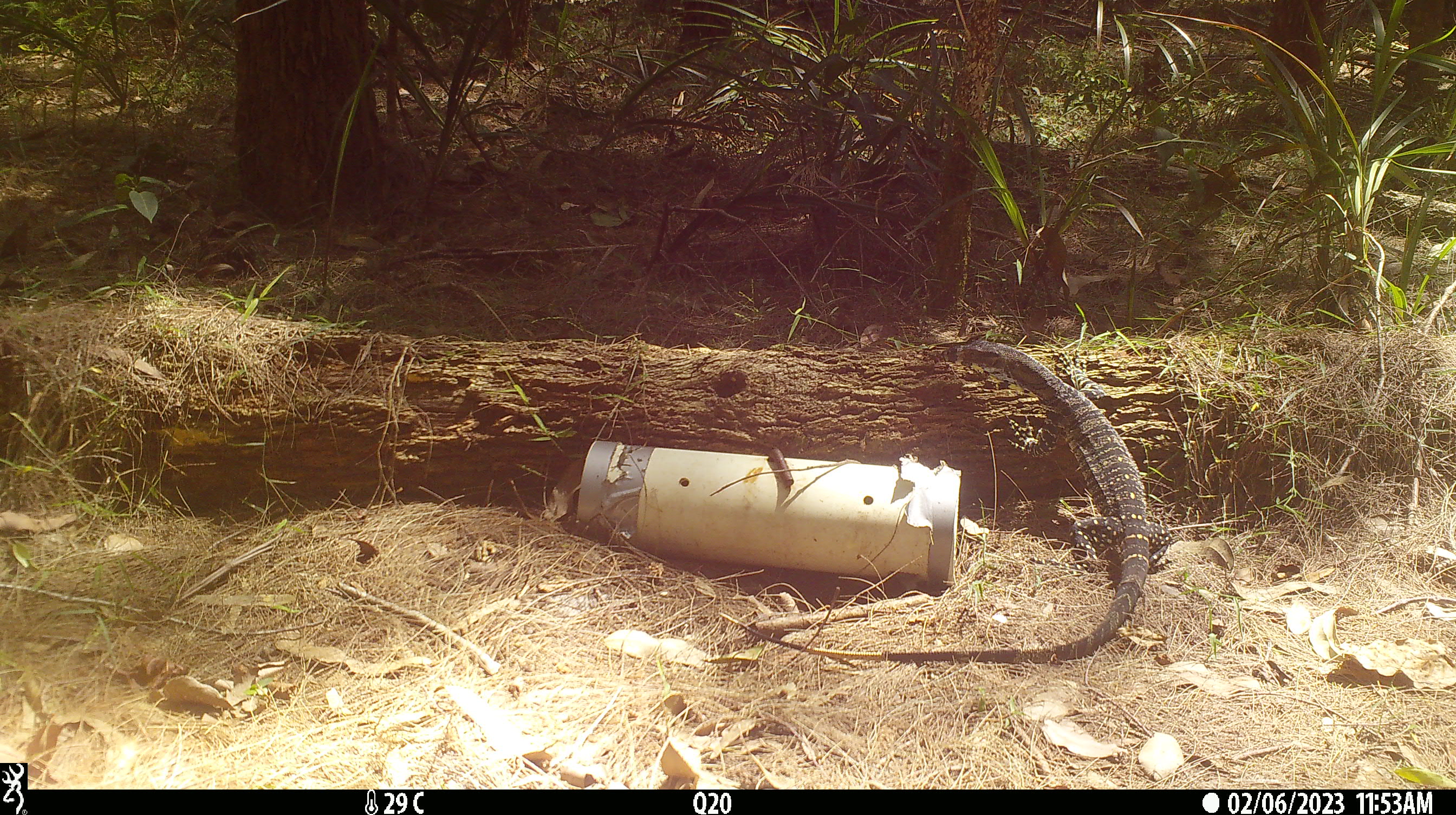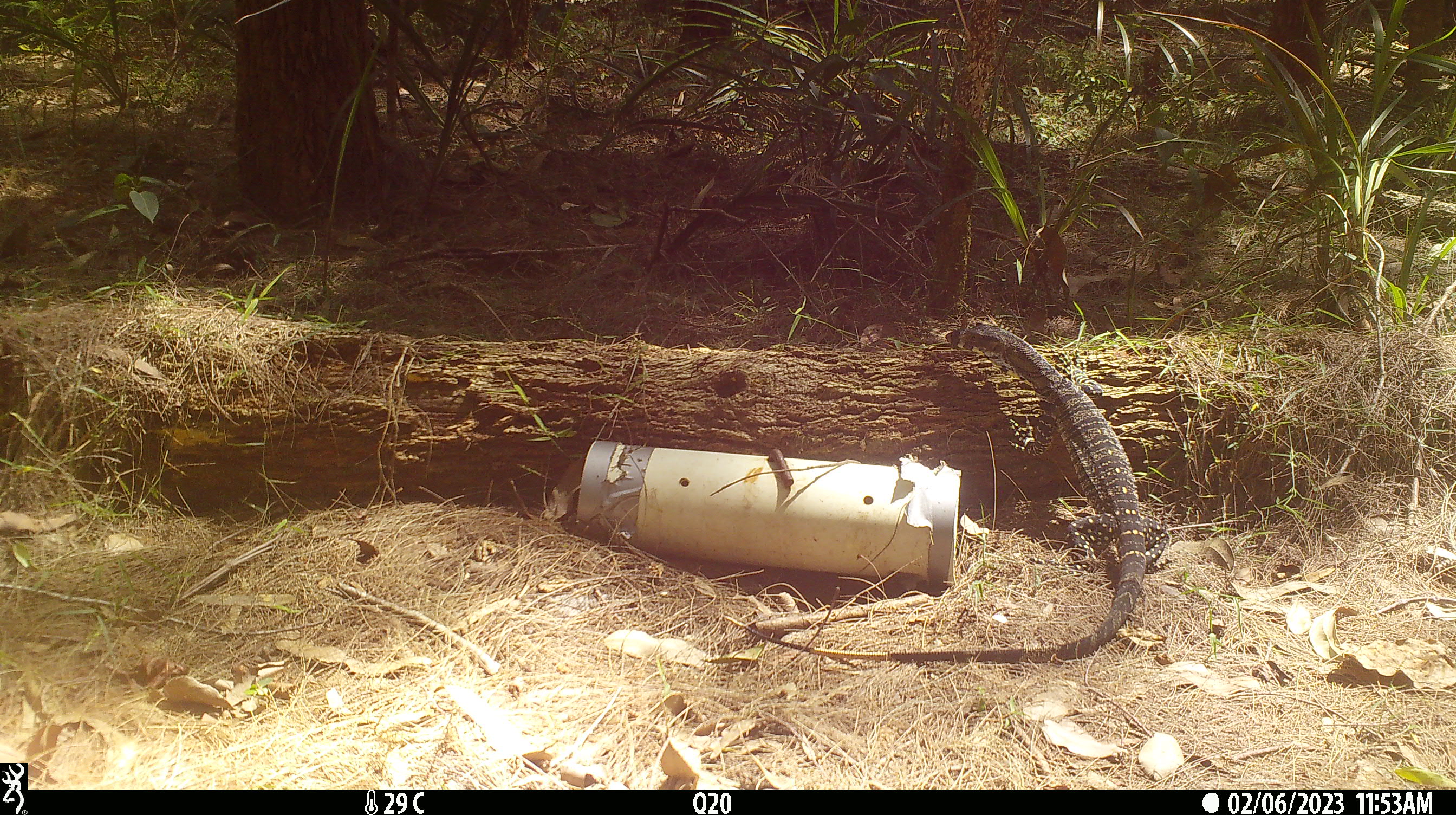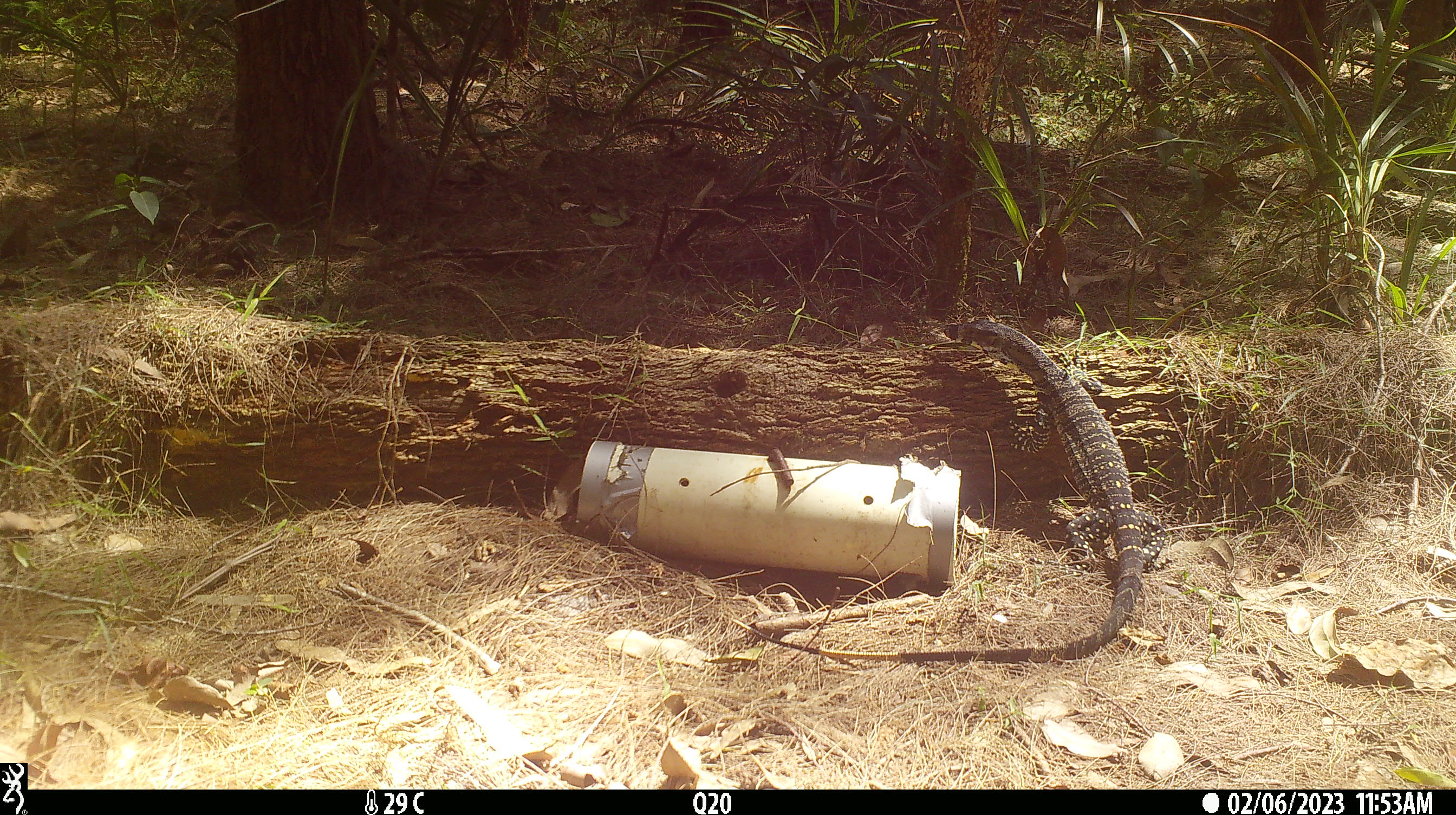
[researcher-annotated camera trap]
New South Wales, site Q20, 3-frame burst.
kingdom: Animalia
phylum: Chordata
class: Reptilia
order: Squamata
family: Varanidae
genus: Varanus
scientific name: Varanus varius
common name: lace monitor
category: goanna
Goanna (lace monitor) (Varanus varius).